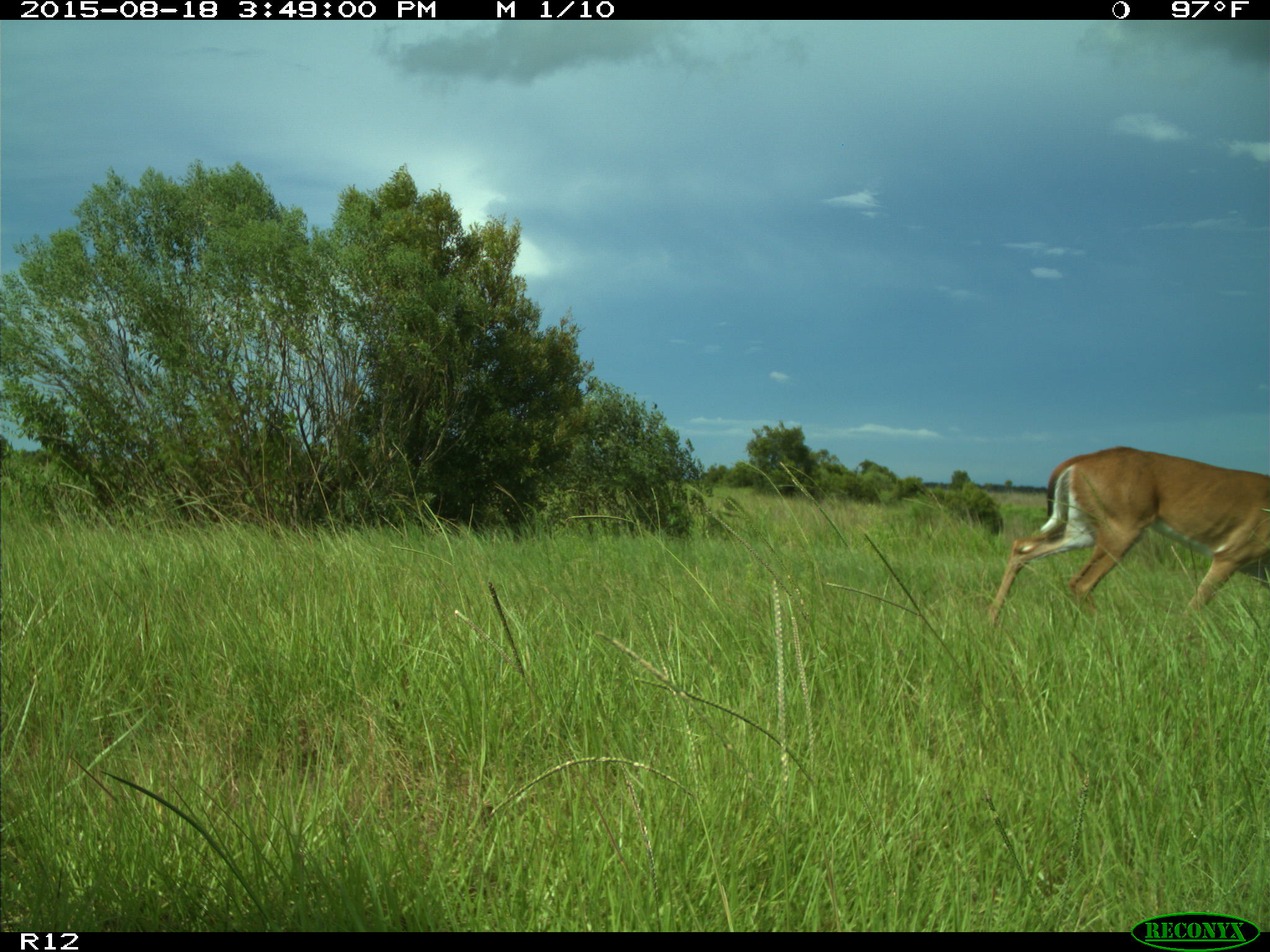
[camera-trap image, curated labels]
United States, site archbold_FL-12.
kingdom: Animalia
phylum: Chordata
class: Mammalia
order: Artiodactyla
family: Cervidae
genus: Odocoileus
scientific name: Odocoileus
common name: deer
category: unidentified deer